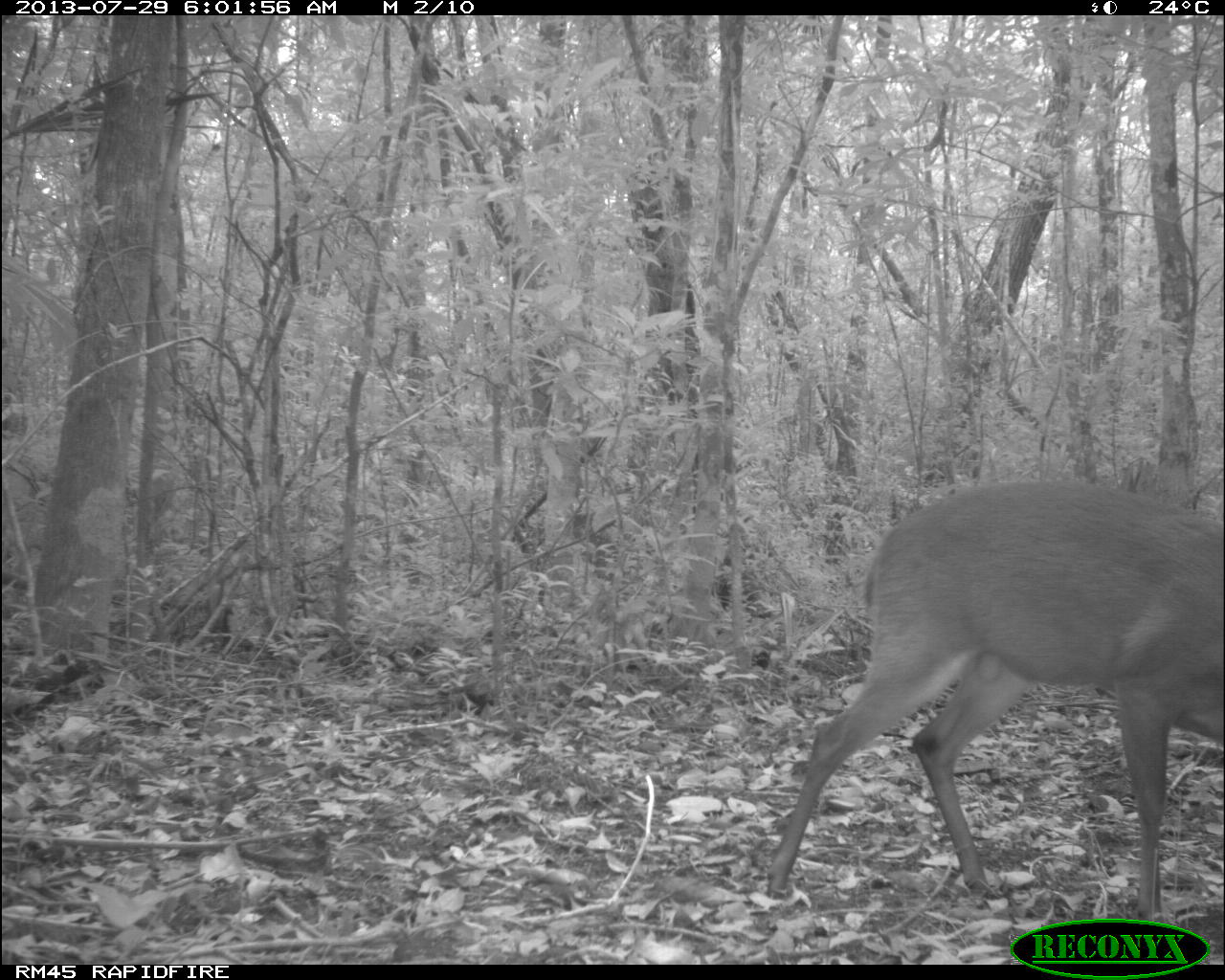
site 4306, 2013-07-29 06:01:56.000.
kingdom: Animalia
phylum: Chordata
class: Mammalia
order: Artiodactyla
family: Cervidae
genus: Mazama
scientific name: Mazama temama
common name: central american red brocket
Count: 1.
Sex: male.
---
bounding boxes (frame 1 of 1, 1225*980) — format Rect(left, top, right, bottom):
mazama temama: Rect(762, 476, 1225, 922)